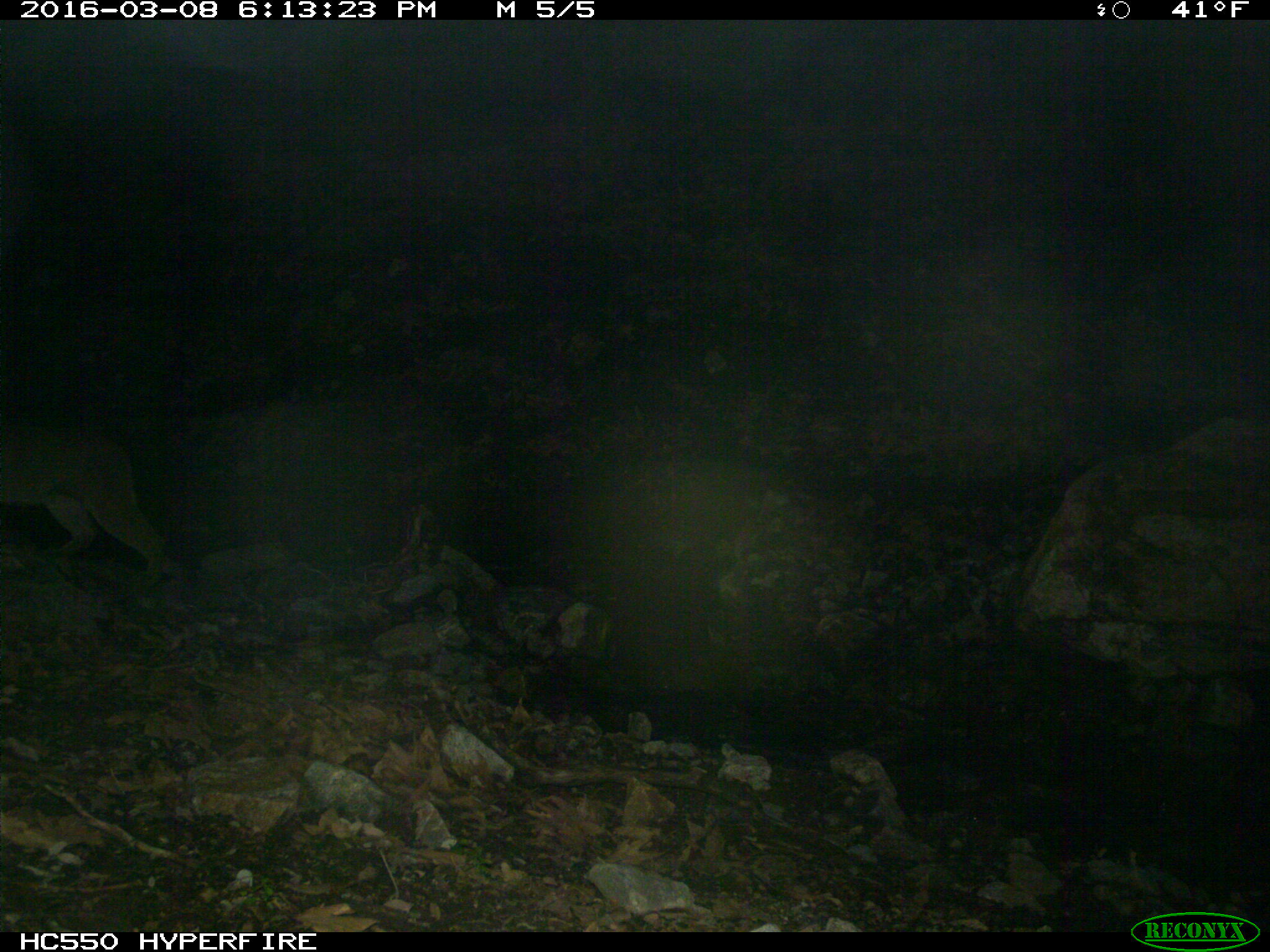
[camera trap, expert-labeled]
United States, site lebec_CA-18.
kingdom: Animalia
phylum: Chordata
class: Mammalia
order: Carnivora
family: Felidae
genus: Puma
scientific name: Puma concolor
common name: mountain lion